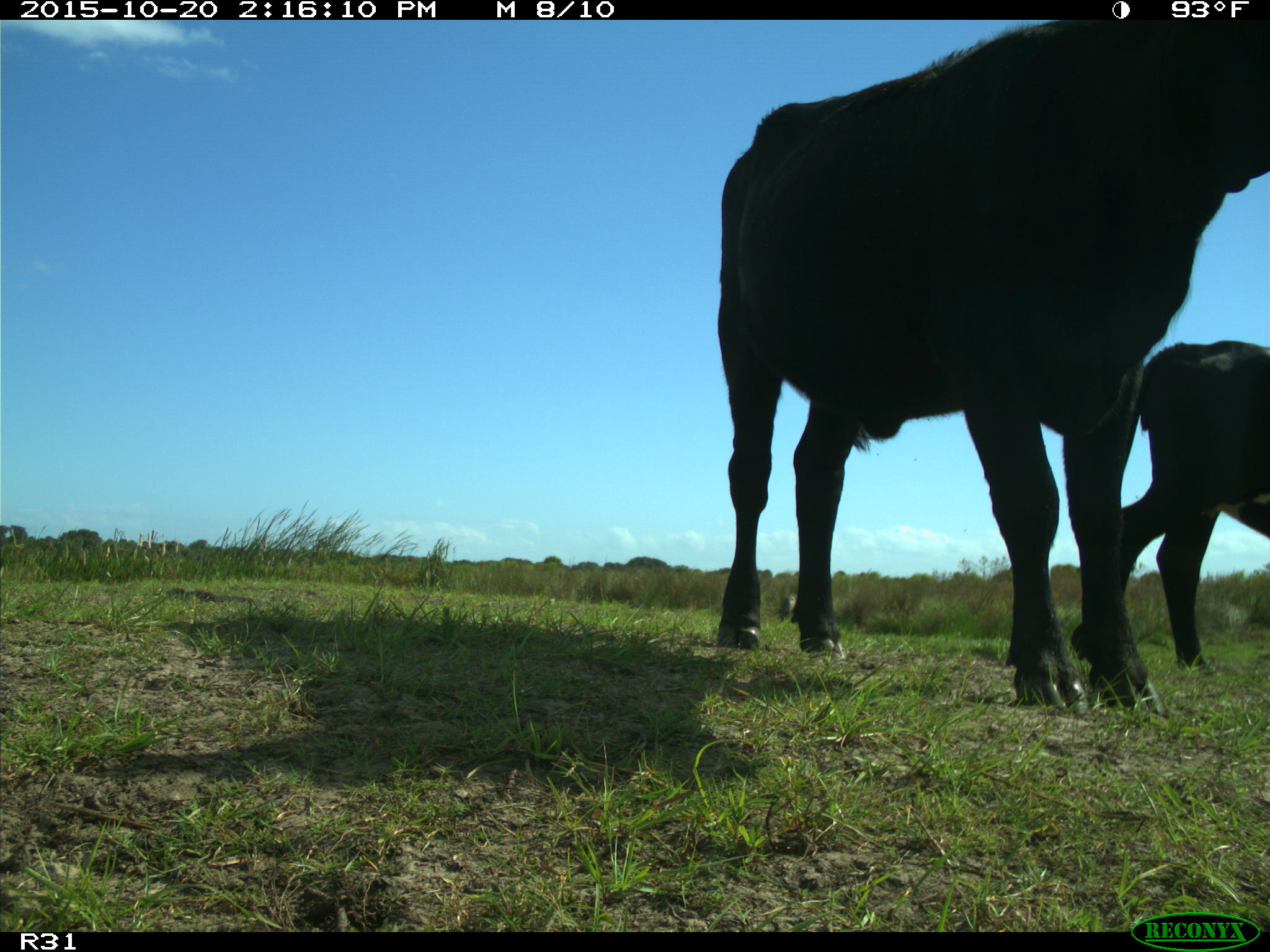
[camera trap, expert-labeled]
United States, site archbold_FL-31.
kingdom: Animalia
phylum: Chordata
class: Mammalia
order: Artiodactyla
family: Bovidae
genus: Bos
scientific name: Bos taurus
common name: domestic cow